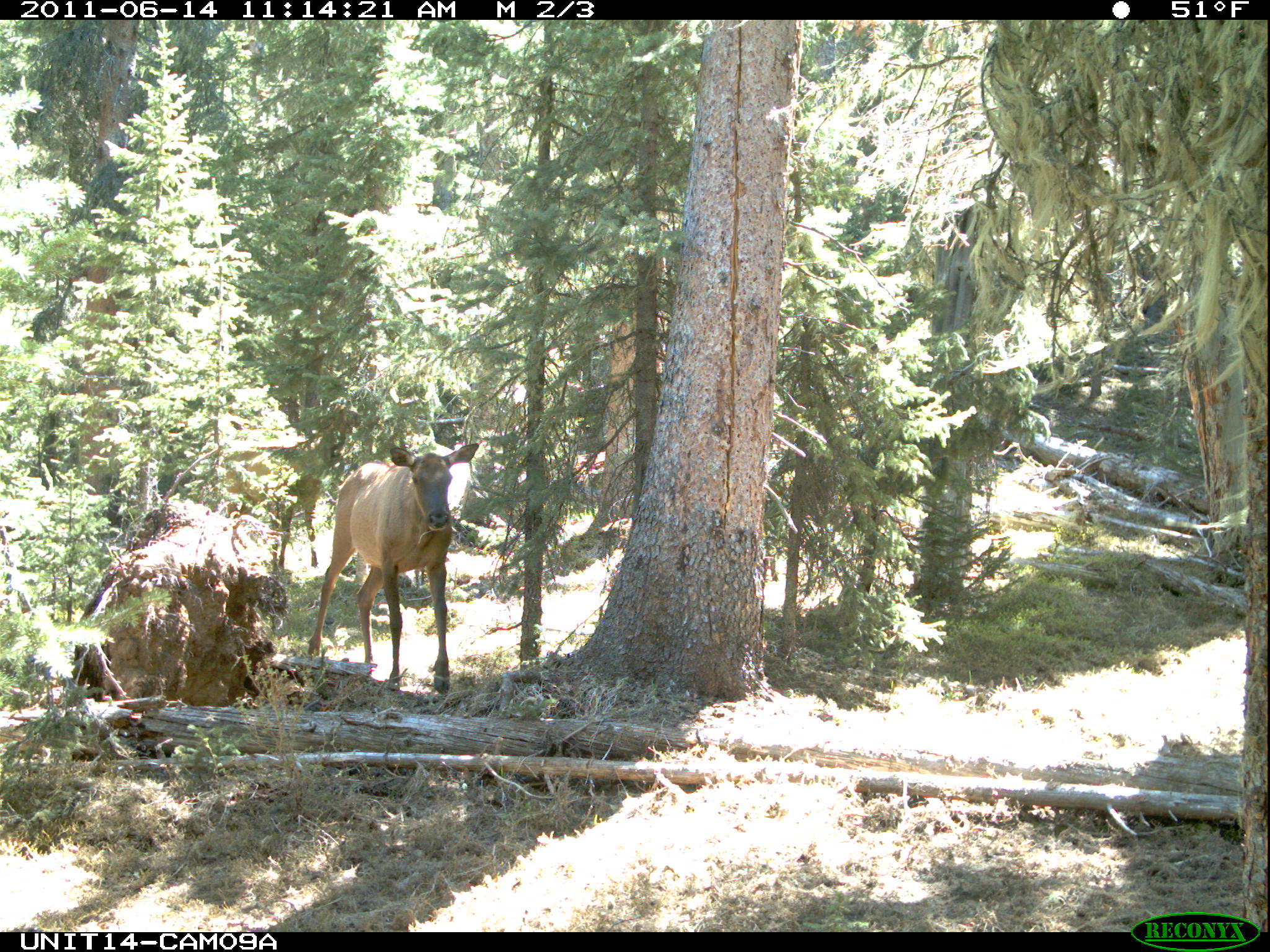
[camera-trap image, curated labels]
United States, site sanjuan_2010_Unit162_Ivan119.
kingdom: Animalia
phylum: Chordata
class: Mammalia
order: Artiodactyla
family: Cervidae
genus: Cervus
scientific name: Cervus elaphus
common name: red deer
Cervus elaphus (red deer).